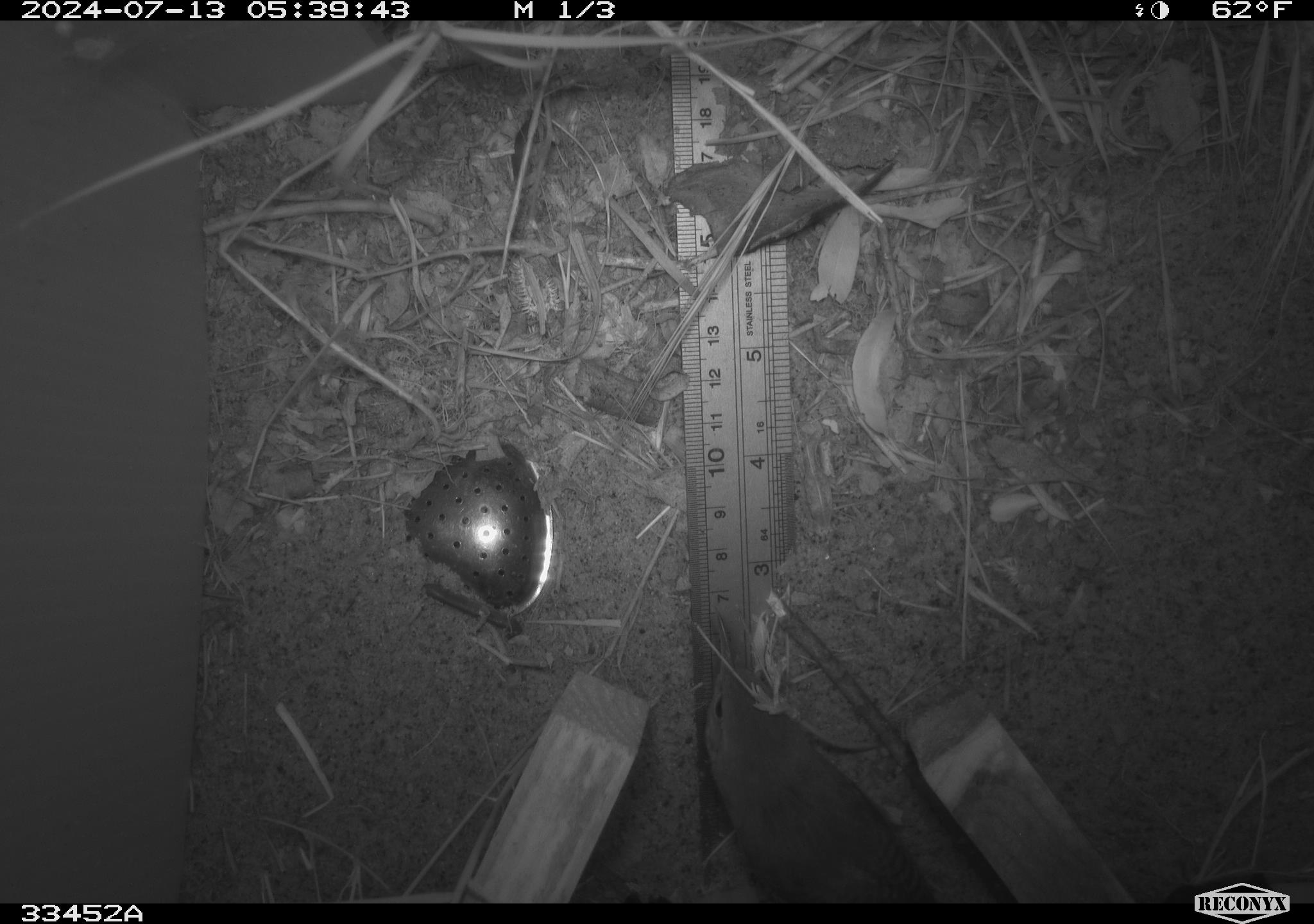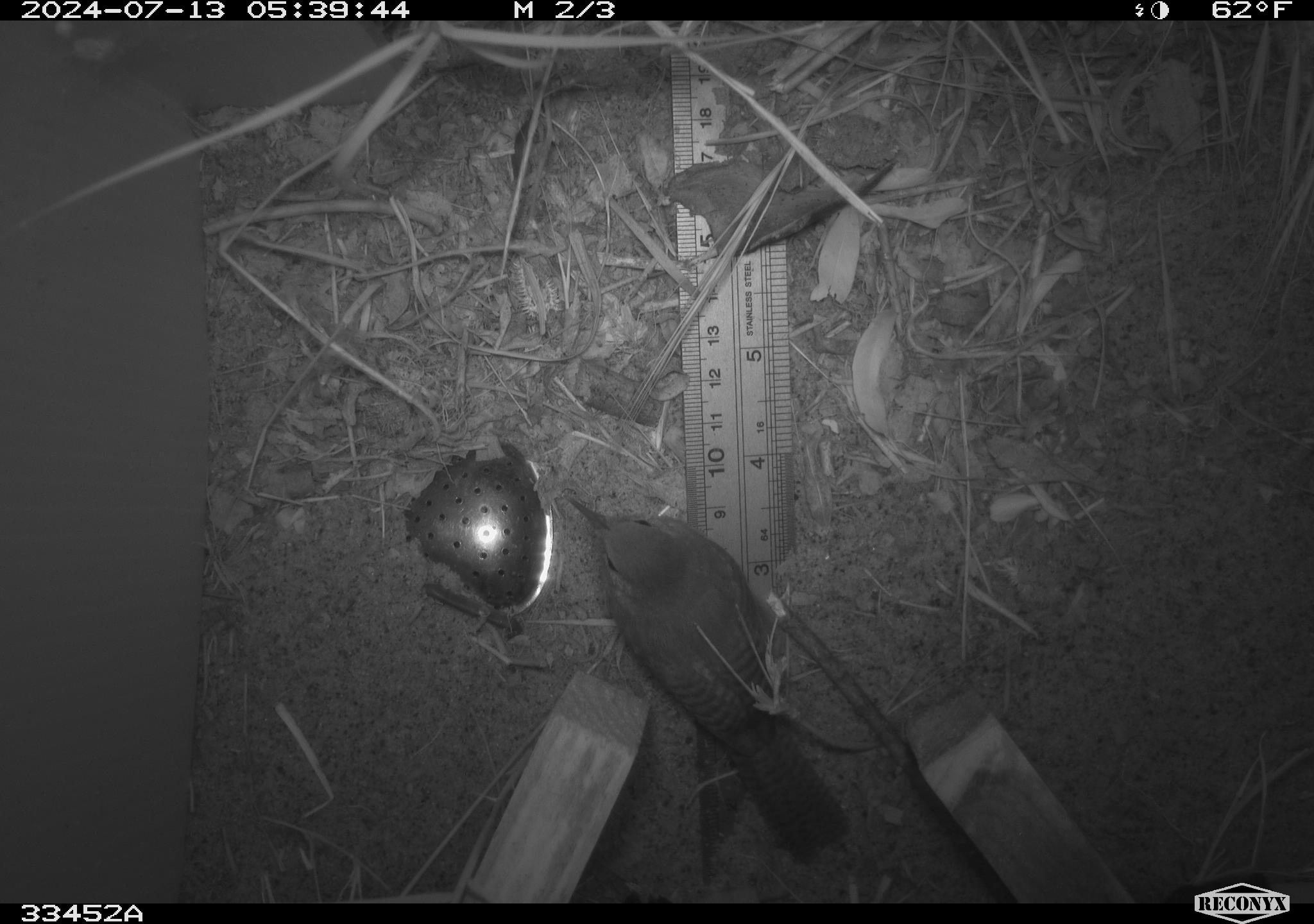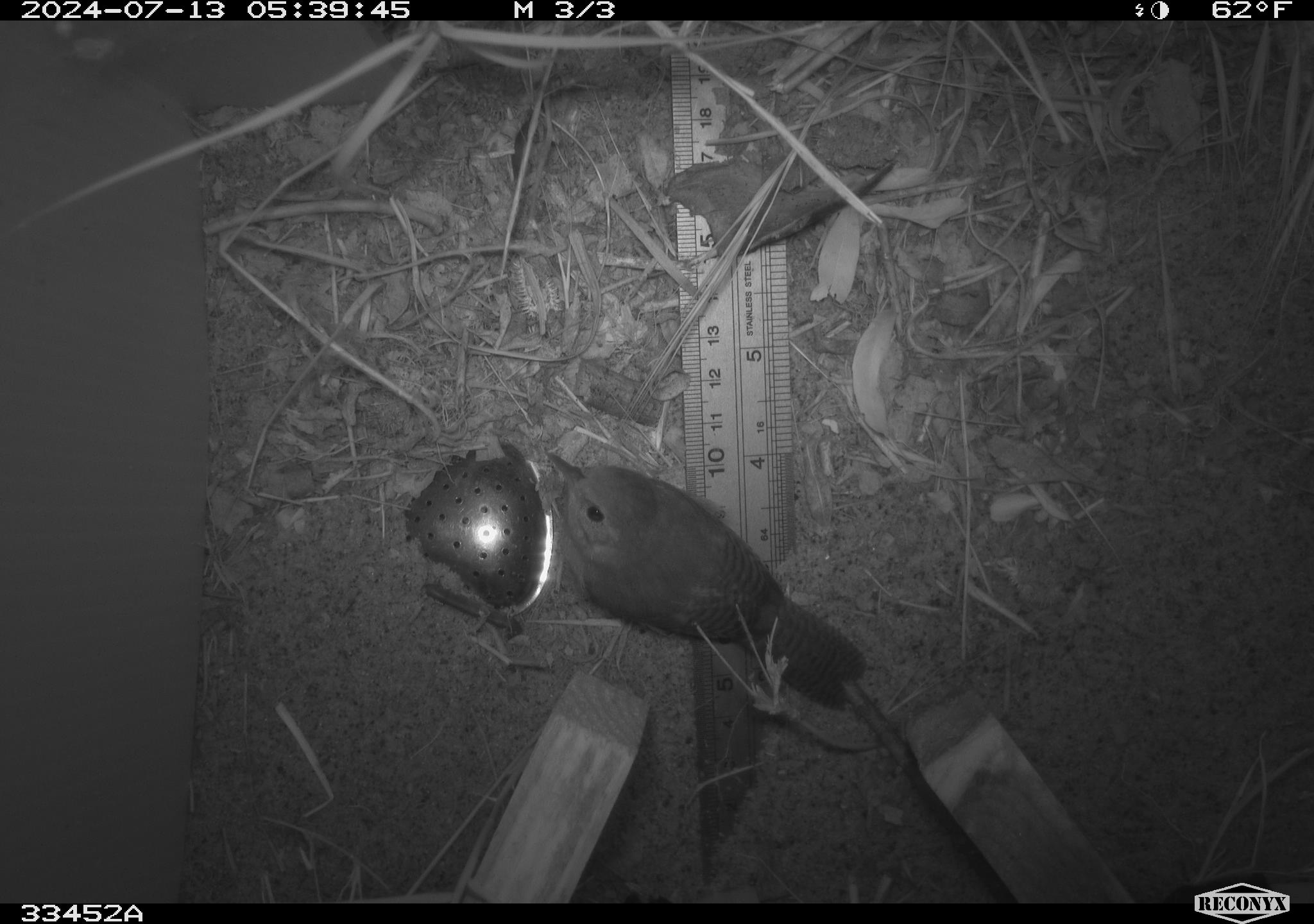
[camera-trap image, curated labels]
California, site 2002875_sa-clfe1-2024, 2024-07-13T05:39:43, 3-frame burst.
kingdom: Animalia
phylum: Chordata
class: Aves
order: Passeriformes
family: Troglodytidae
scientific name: Troglodytidae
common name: wren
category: troglodytidae family